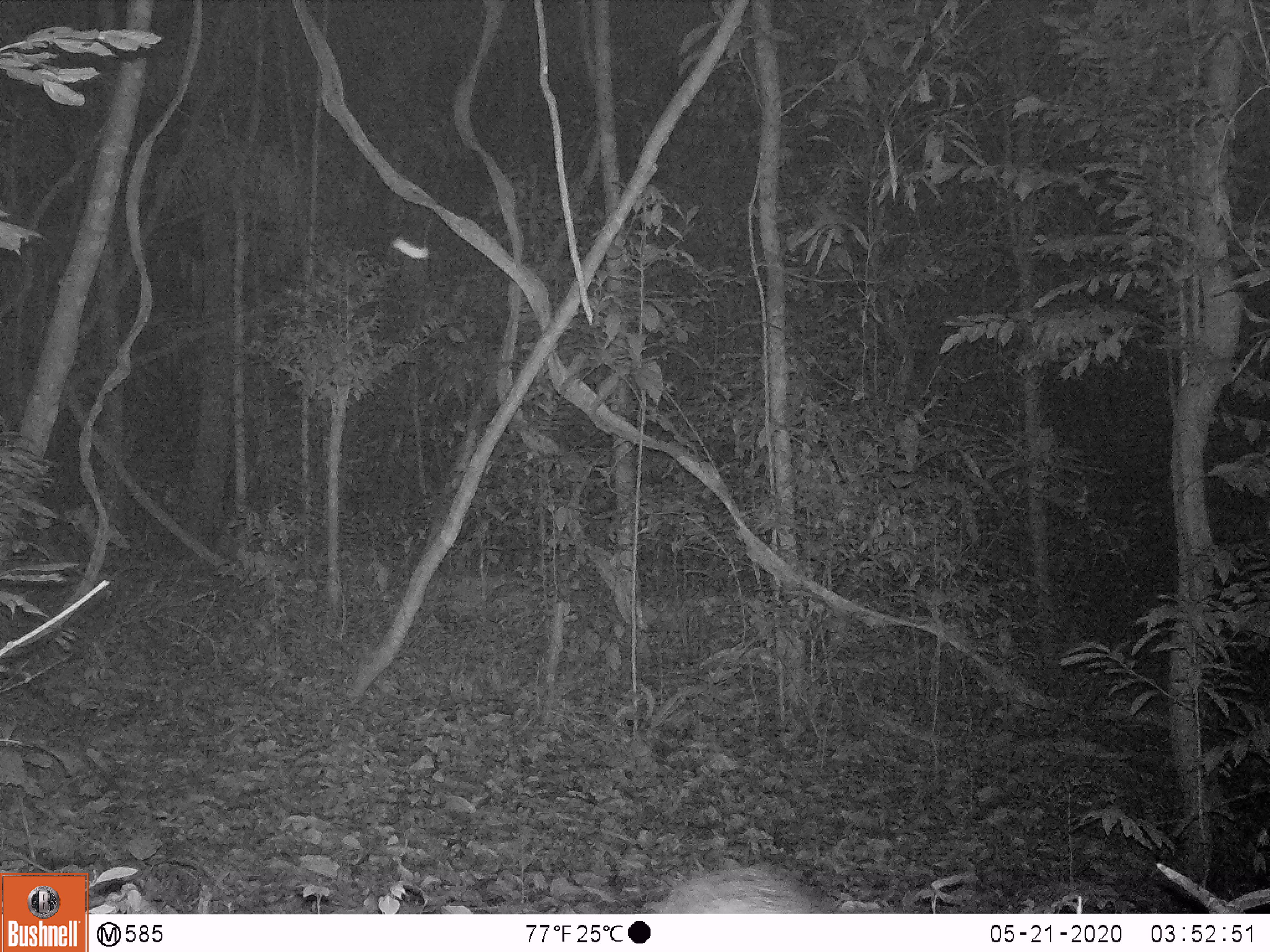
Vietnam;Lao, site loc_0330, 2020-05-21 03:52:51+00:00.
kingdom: Animalia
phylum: Chordata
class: Mammalia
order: Rodentia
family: Hystricidae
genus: Atherurus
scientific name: Atherurus macrourus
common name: asiatic brush-tailed porcupine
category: asiatic brush tailed porcupine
Asiatic brush tailed porcupine (asiatic brush-tailed porcupine) (Atherurus macrourus). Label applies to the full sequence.